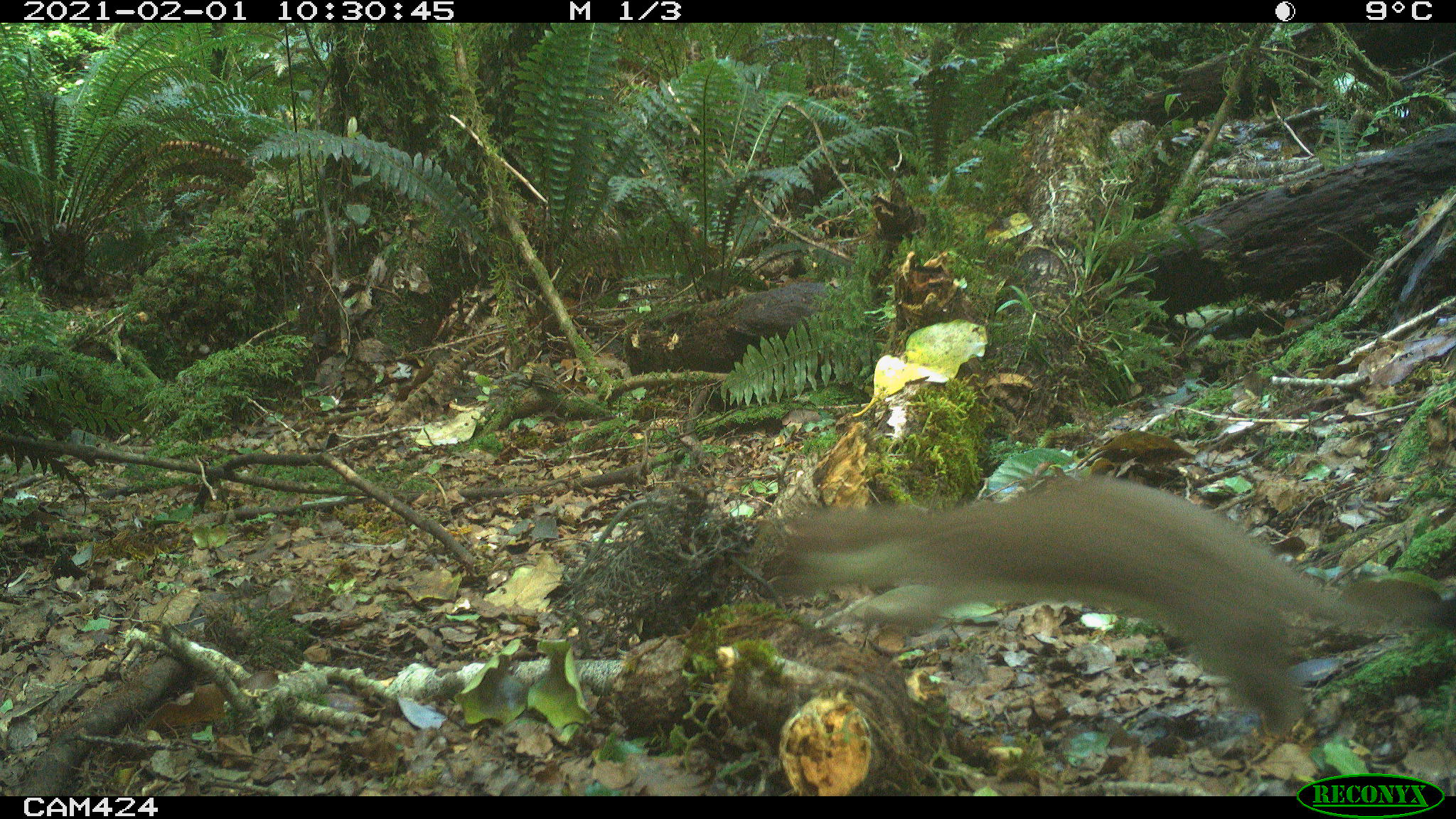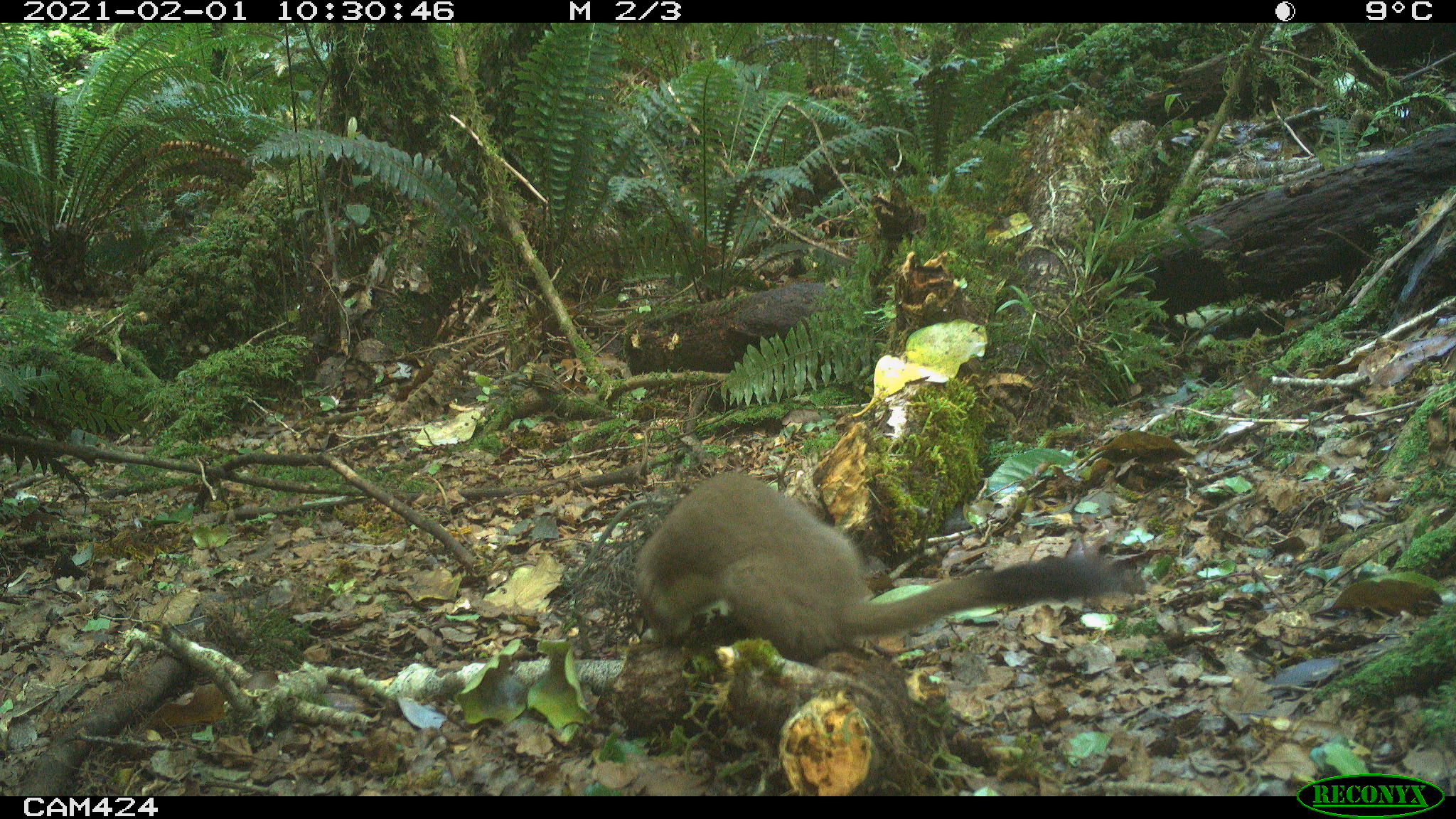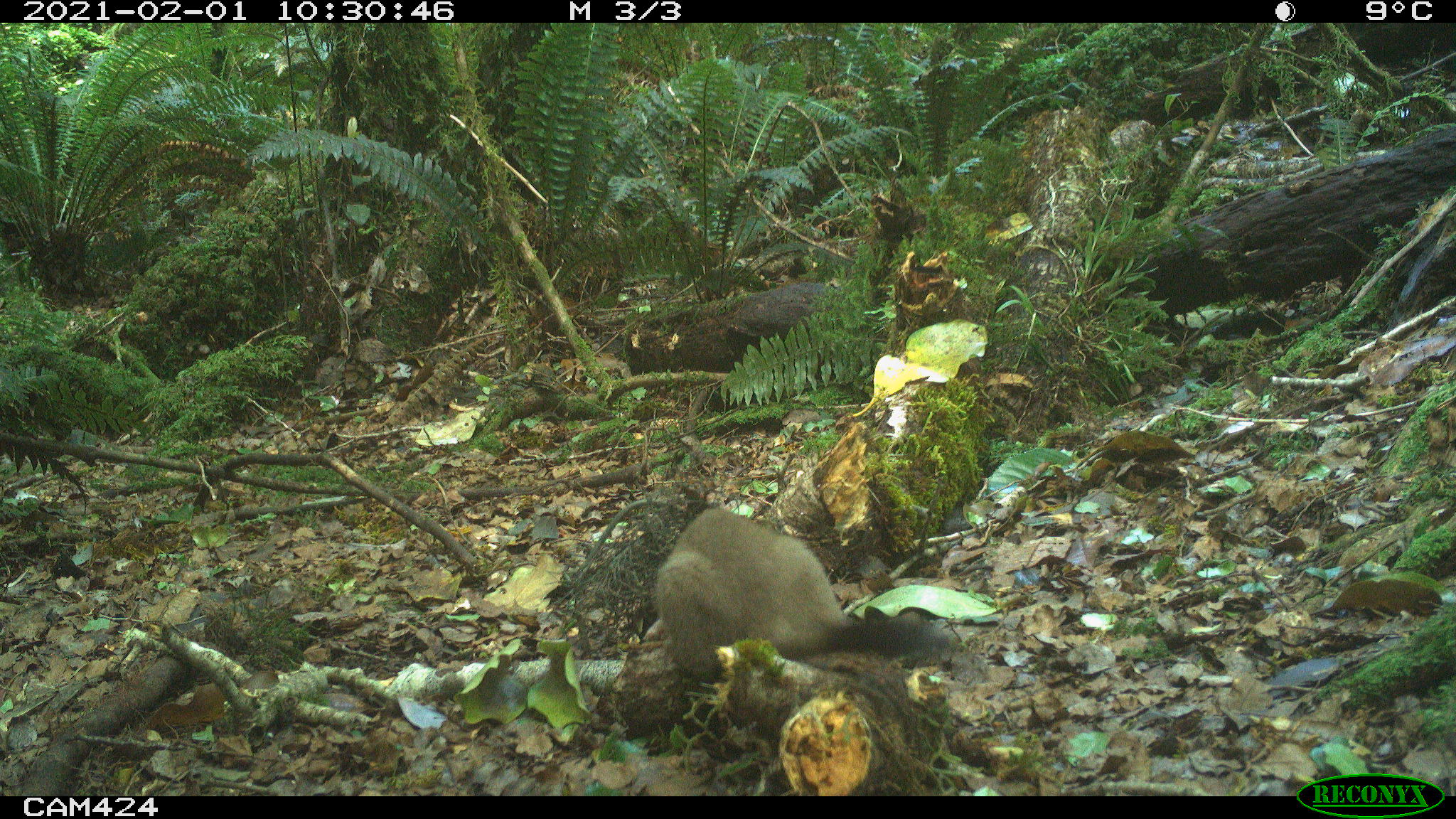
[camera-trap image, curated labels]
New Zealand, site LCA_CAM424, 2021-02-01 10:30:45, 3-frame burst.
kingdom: Animalia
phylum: Chordata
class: Mammalia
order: Carnivora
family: Mustelidae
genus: Mustela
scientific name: Mustela erminea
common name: stoat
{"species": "stoat (Mustela erminea)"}